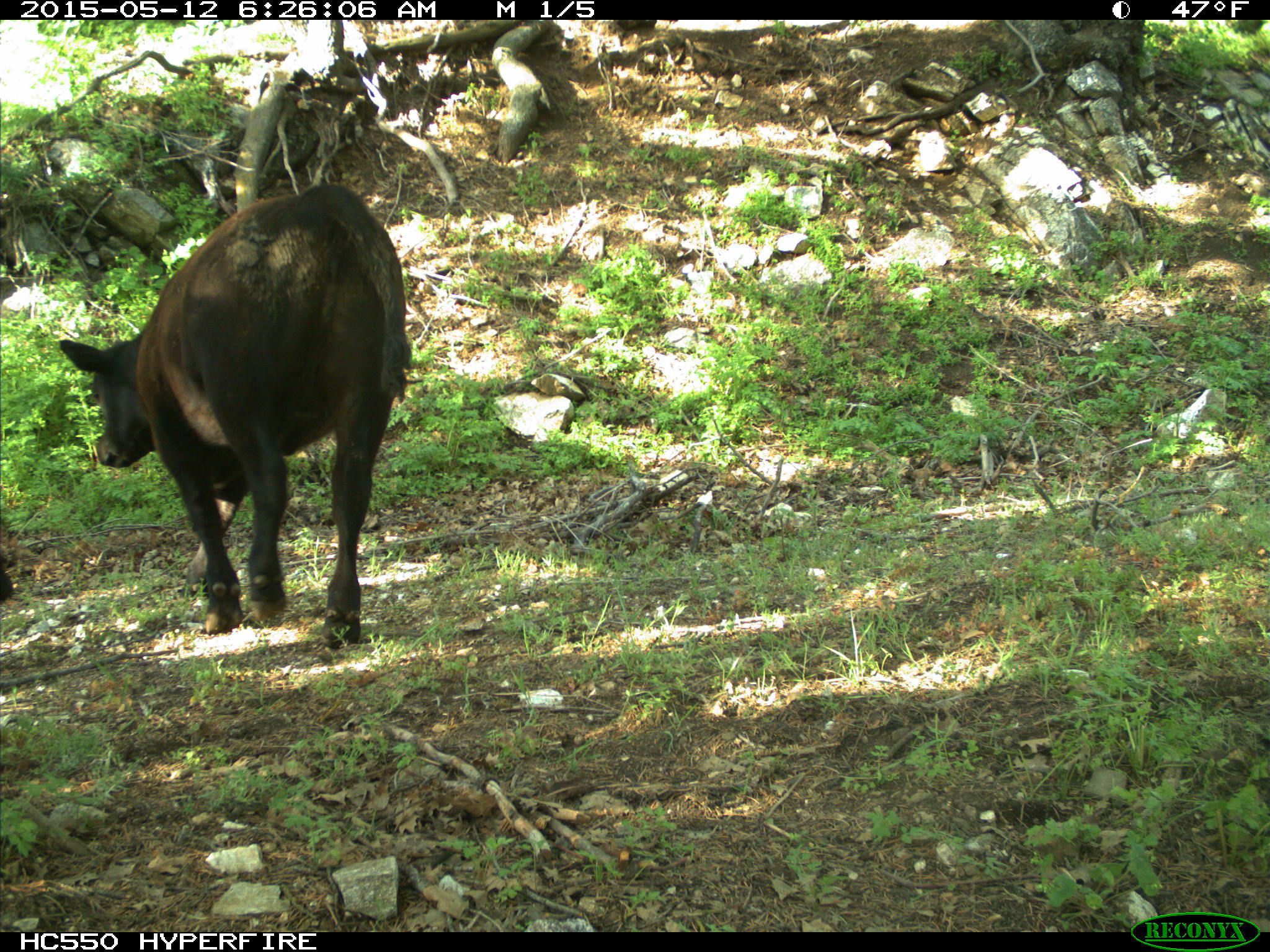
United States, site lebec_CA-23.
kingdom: Animalia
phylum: Chordata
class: Mammalia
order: Artiodactyla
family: Bovidae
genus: Bos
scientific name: Bos taurus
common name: domestic cow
Bos taurus (domestic cow).